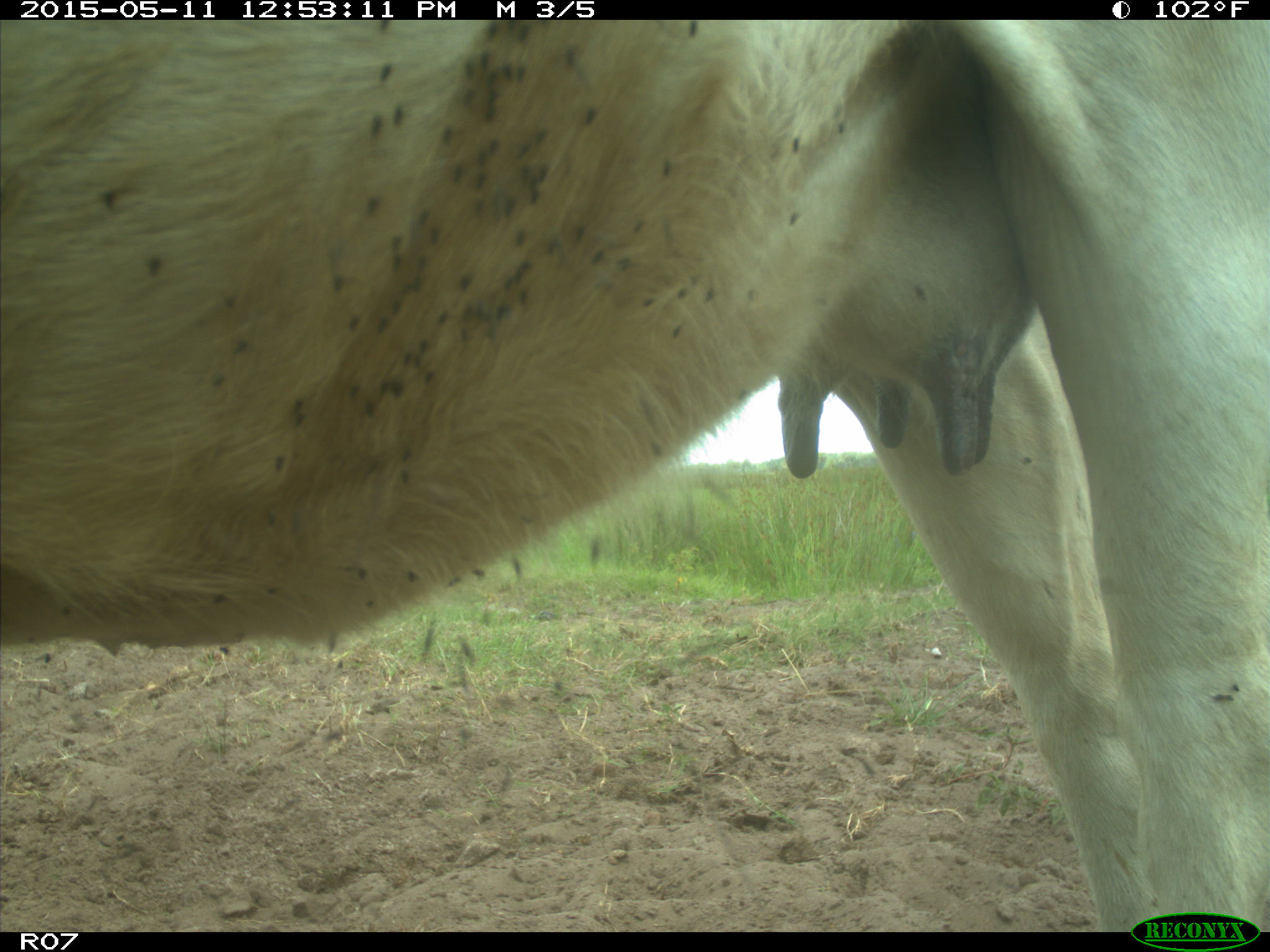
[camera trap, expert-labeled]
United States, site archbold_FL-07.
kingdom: Animalia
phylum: Chordata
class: Mammalia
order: Artiodactyla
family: Bovidae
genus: Bos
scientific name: Bos taurus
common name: domestic cow